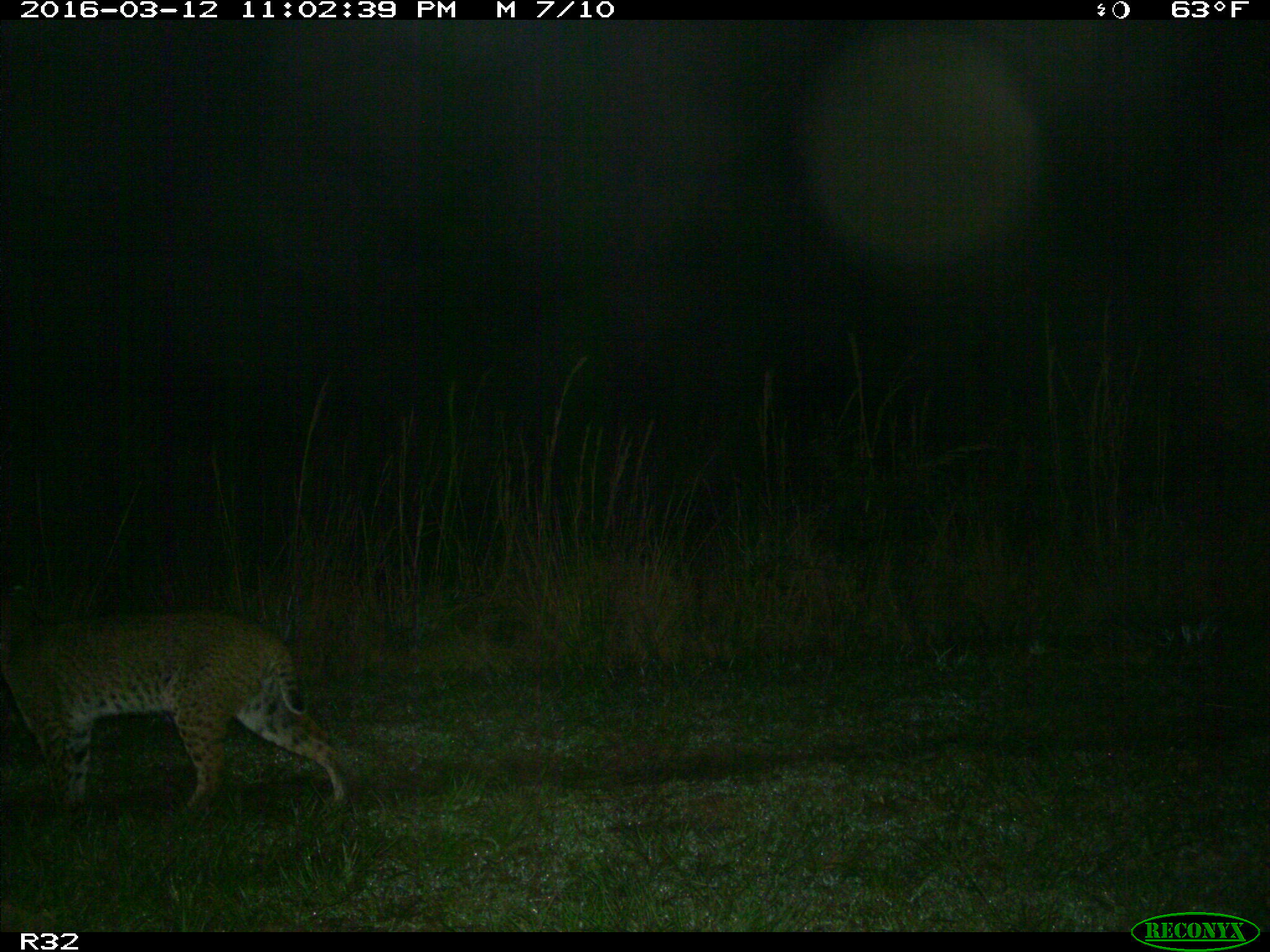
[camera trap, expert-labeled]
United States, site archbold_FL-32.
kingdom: Animalia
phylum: Chordata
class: Mammalia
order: Carnivora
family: Felidae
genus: Lynx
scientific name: Lynx rufus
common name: bobcat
Lynx rufus (bobcat).